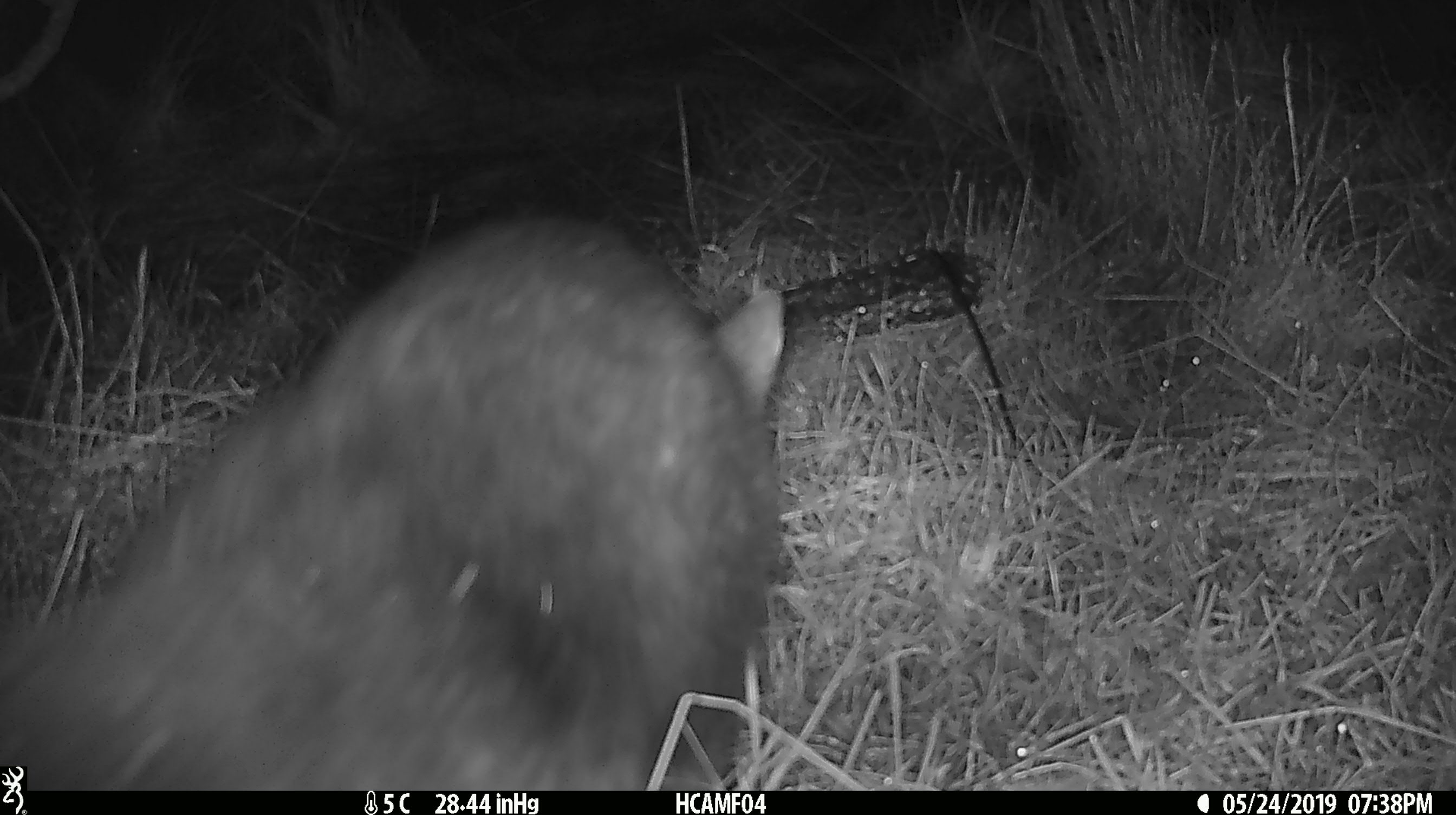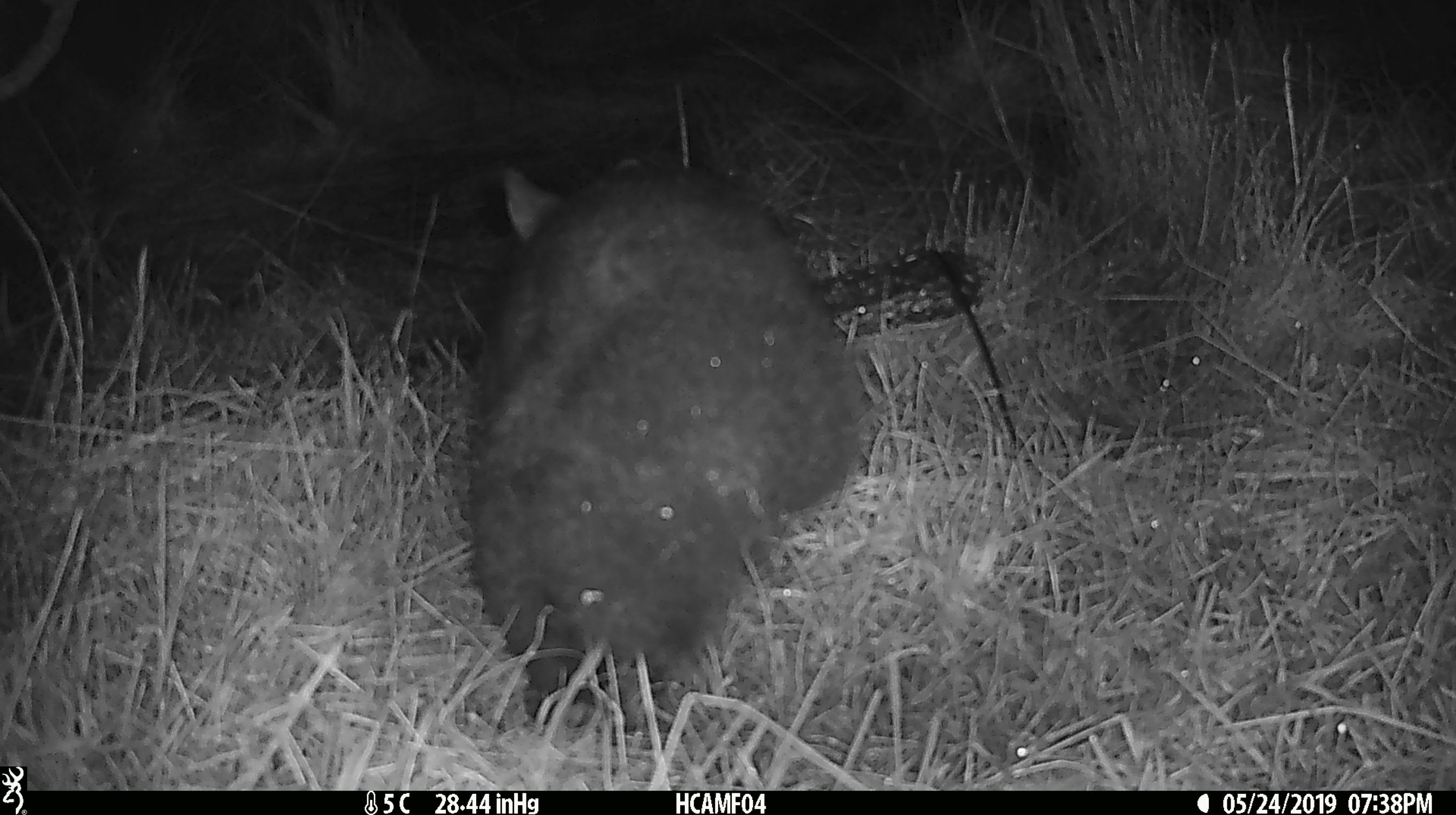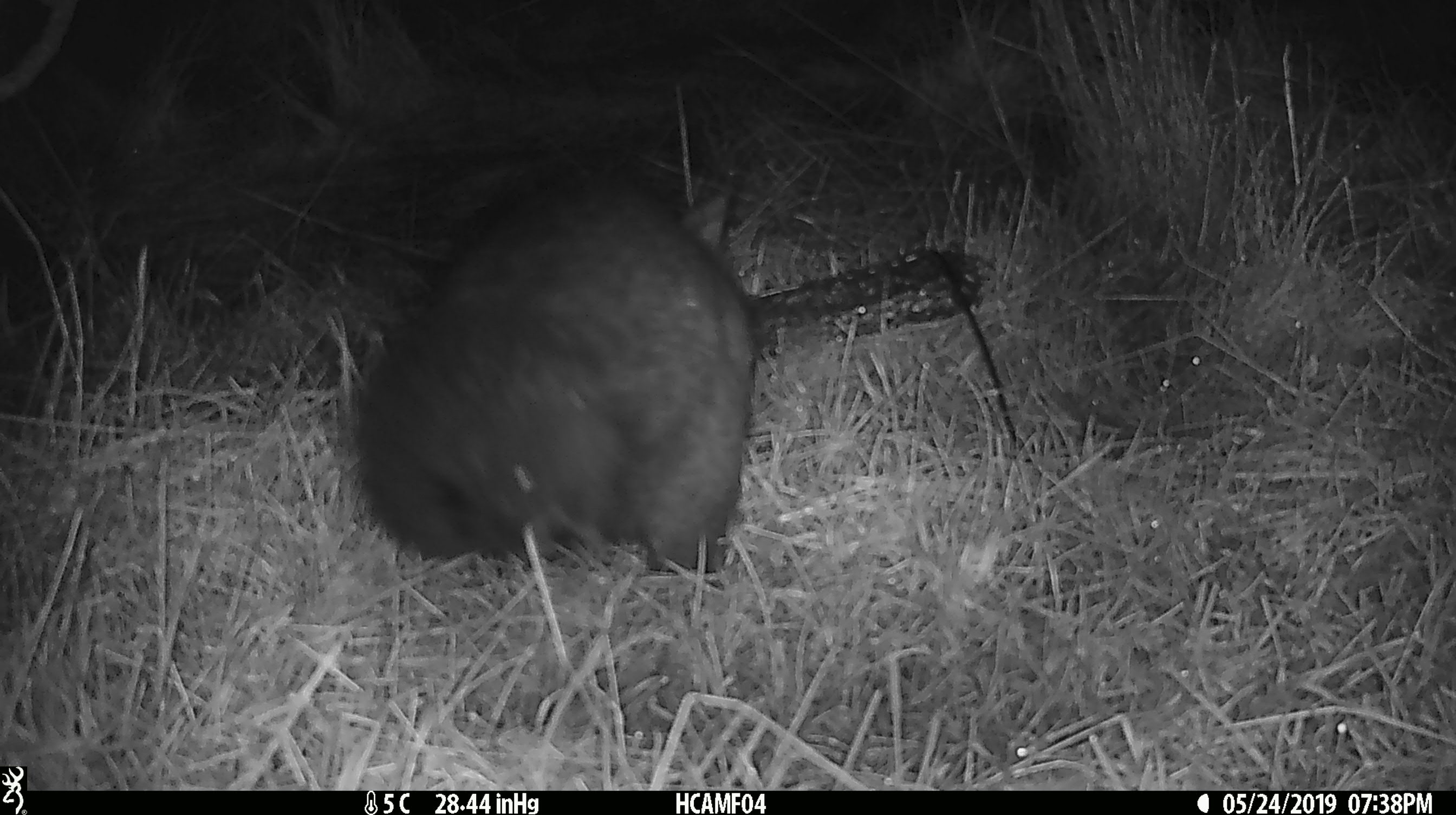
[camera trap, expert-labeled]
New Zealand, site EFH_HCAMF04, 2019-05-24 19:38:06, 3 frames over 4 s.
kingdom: Animalia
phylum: Chordata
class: Mammalia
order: Diprotodontia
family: Phalangeridae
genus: Trichosurus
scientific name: Trichosurus vulpecula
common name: common brushtail possum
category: possum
Possum (common brushtail possum) (Trichosurus vulpecula).